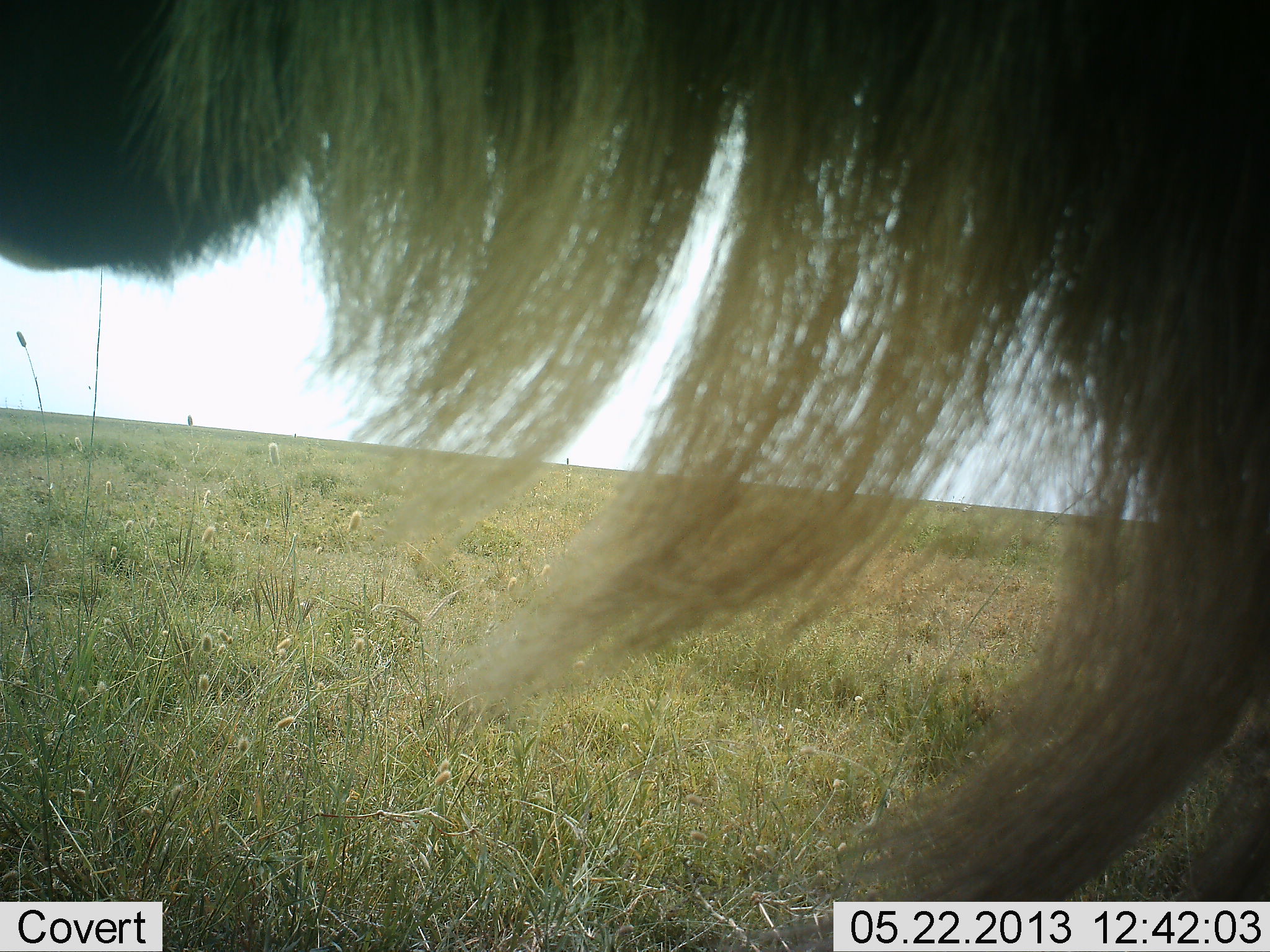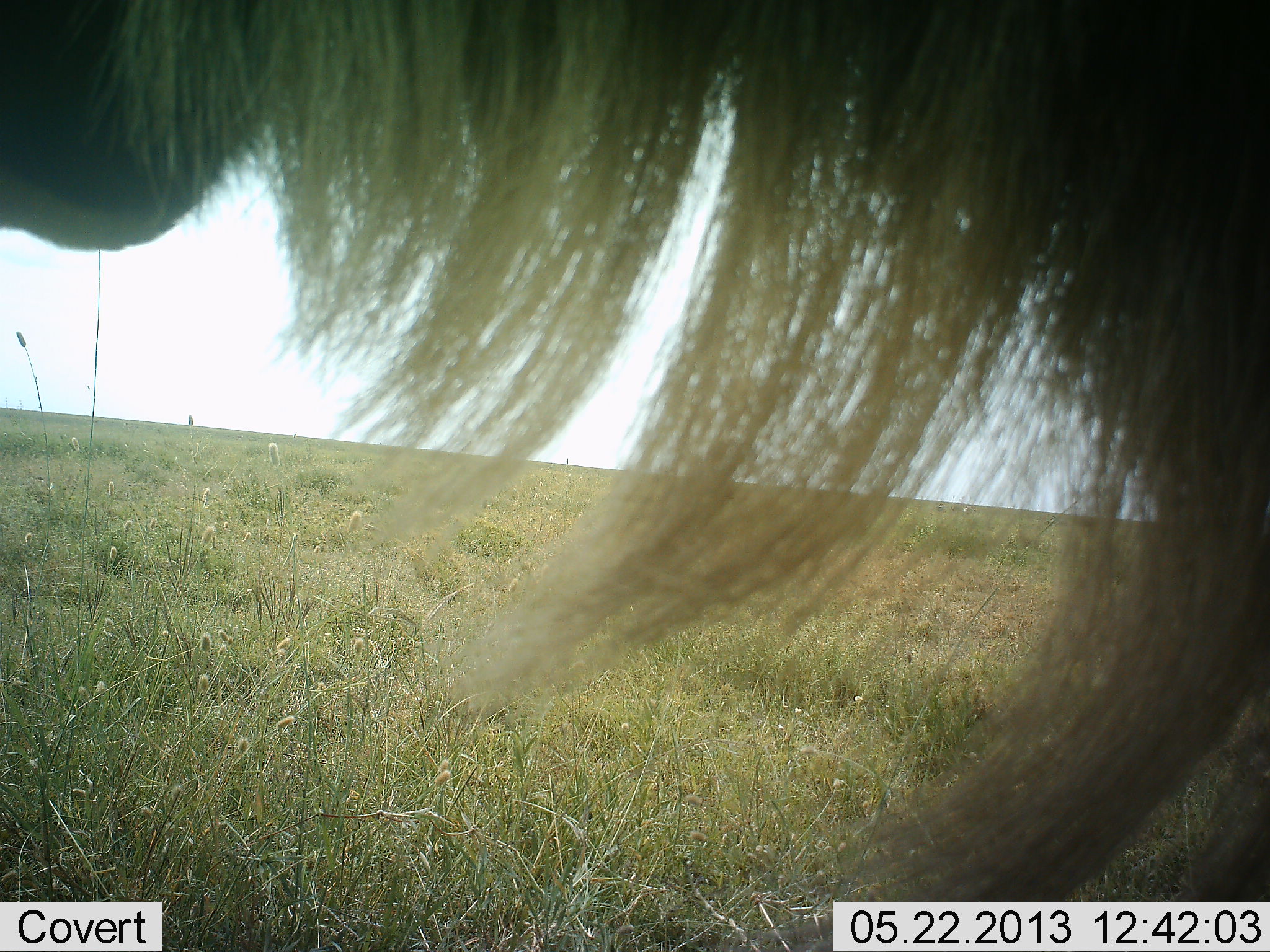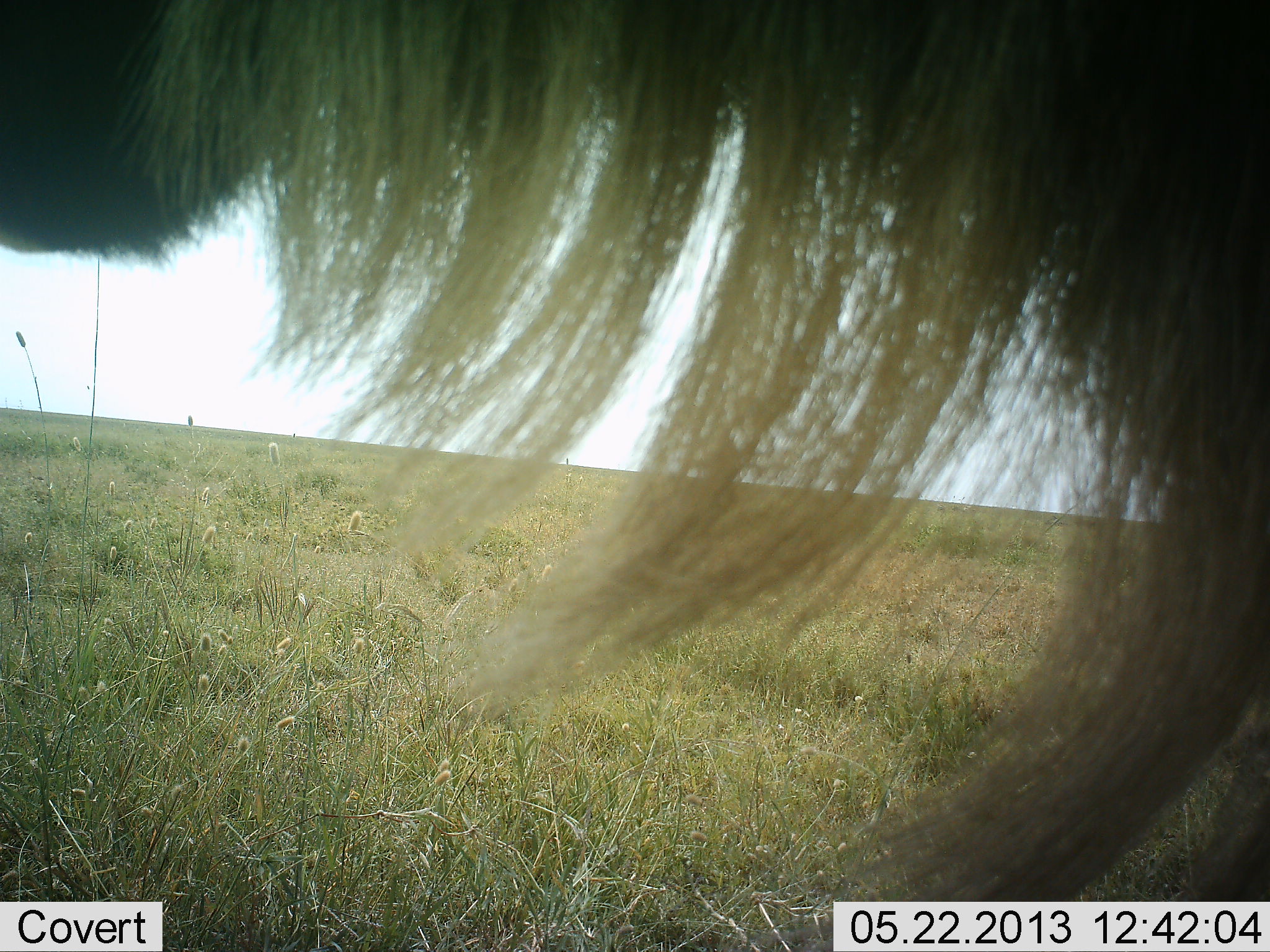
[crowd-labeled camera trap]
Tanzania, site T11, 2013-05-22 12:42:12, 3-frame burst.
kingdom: Animalia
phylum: Chordata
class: Mammalia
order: Artiodactyla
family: Bovidae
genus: Connochaetes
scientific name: Connochaetes taurinus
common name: blue wildebeest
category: wildebeest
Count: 1.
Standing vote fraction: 75%.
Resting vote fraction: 6%.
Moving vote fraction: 6%.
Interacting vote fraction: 6%.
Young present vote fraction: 0%.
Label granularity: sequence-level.